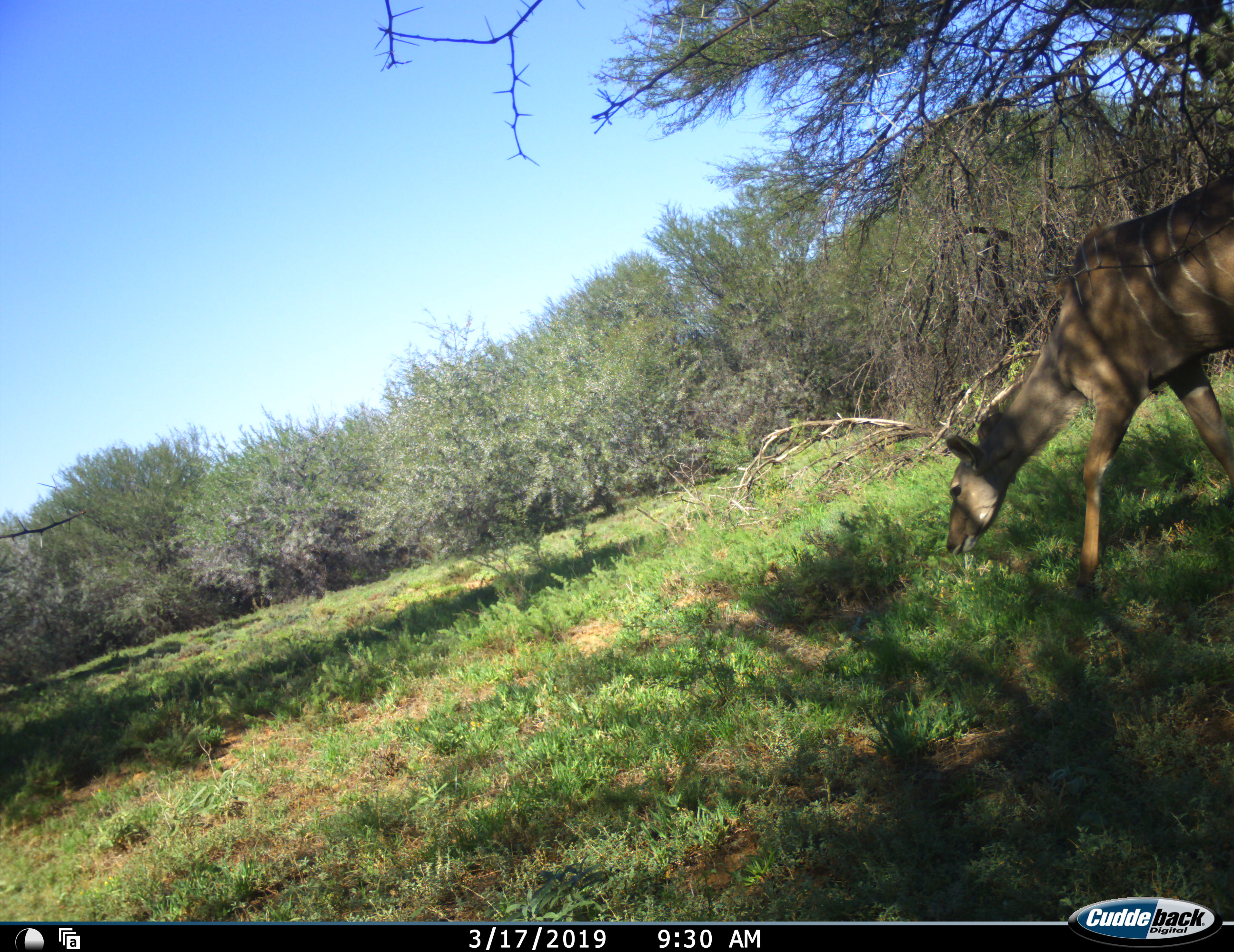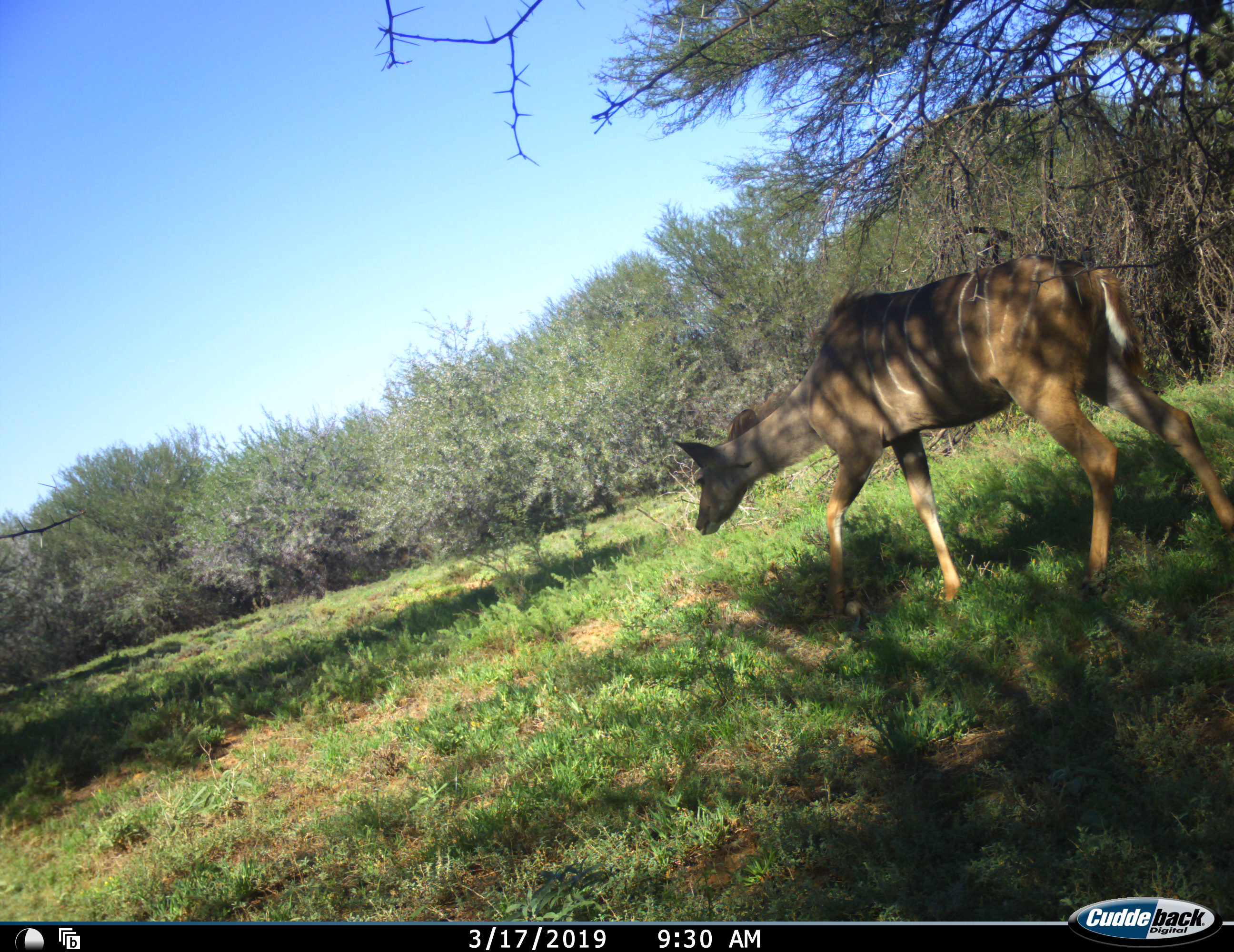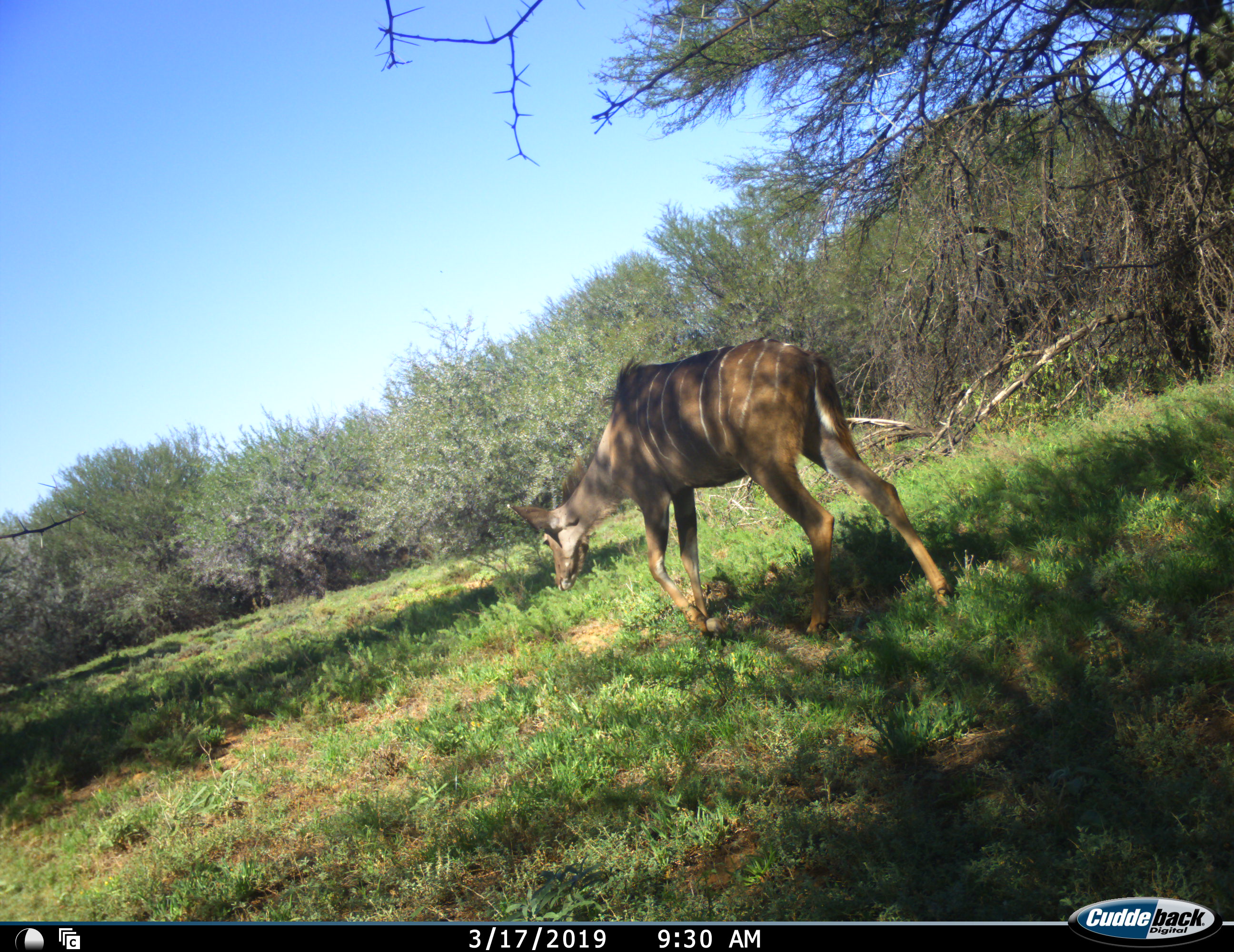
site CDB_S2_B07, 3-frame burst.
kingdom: Animalia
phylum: Chordata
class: Mammalia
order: Artiodactyla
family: Bovidae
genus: Tragelaphus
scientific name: Tragelaphus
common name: kudu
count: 1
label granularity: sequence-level